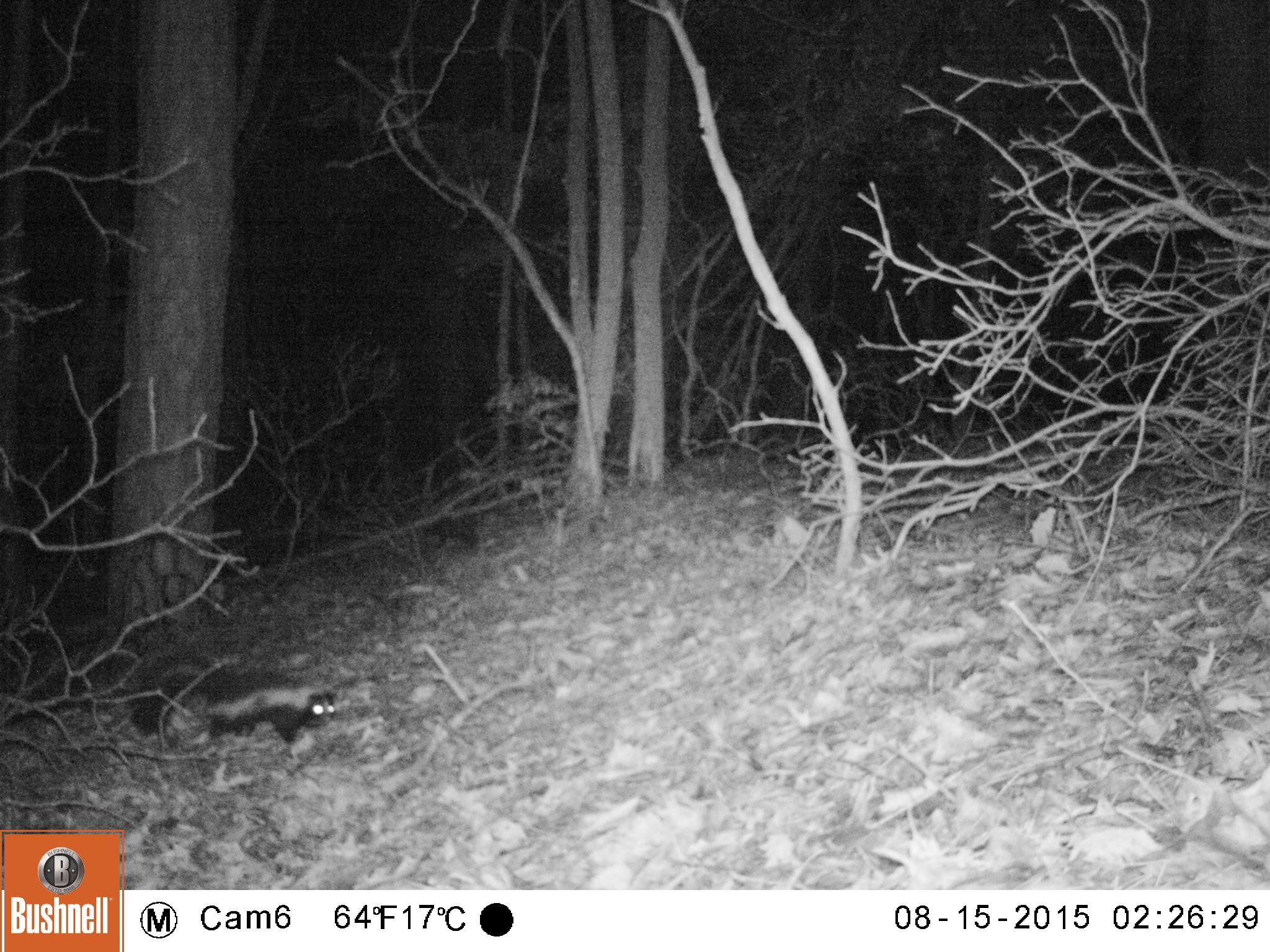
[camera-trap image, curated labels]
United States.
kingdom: Animalia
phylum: Chordata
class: Mammalia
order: Carnivora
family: Mephitidae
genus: Mephitis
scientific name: Mephitis mephitis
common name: striped skunk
Striped Skunk (Mephitis mephitis).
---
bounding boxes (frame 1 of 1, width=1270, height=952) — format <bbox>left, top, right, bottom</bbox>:
Striped Skunk: <bbox>122, 648, 343, 757</bbox>